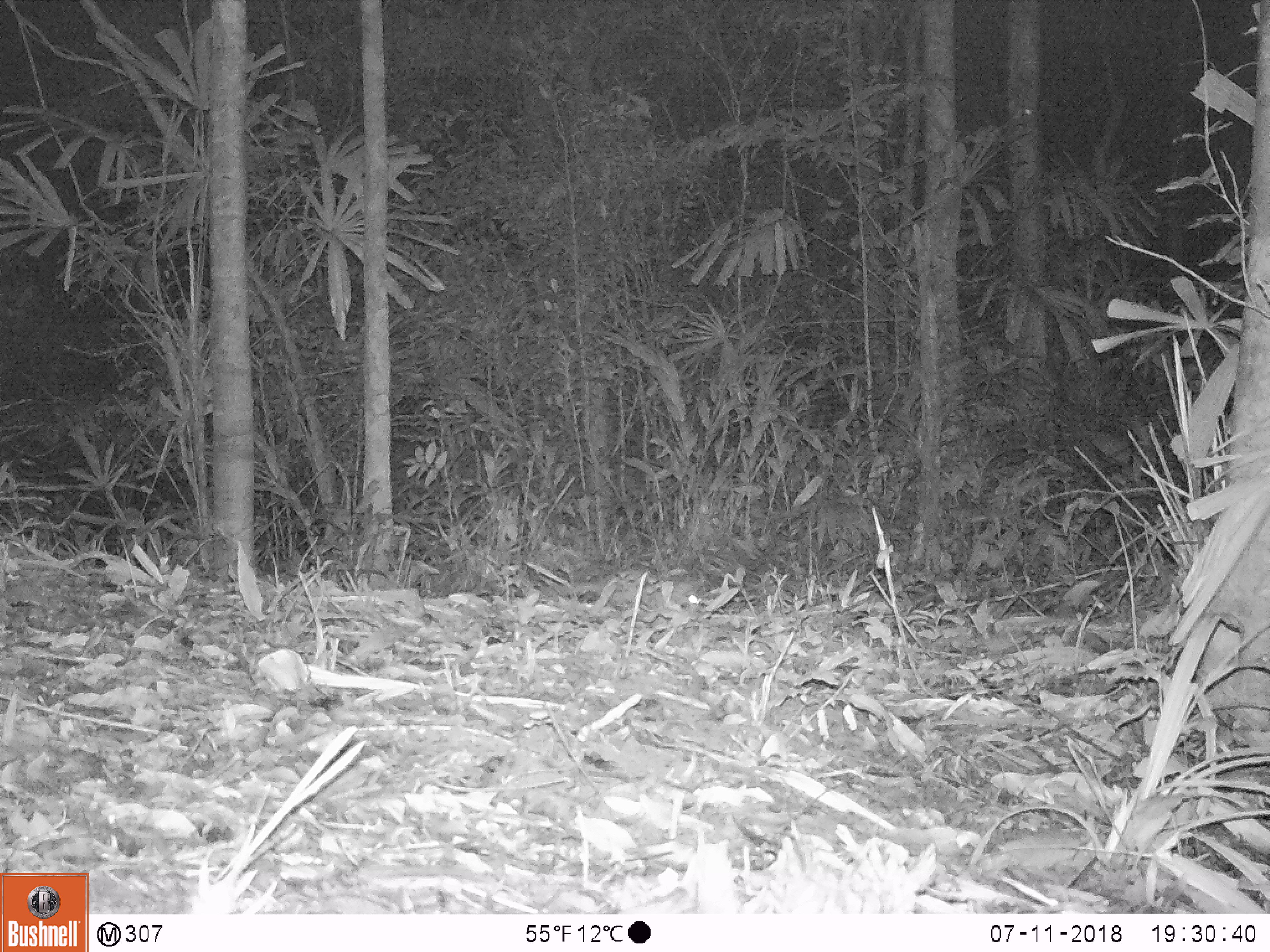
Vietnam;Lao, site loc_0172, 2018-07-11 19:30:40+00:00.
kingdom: Animalia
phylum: Chordata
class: Mammalia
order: Rodentia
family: Muridae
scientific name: Muridae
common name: old-world mice and rats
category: unidentified murid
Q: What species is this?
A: Unidentified murid (old-world mice and rats) (Muridae).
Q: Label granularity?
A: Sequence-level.